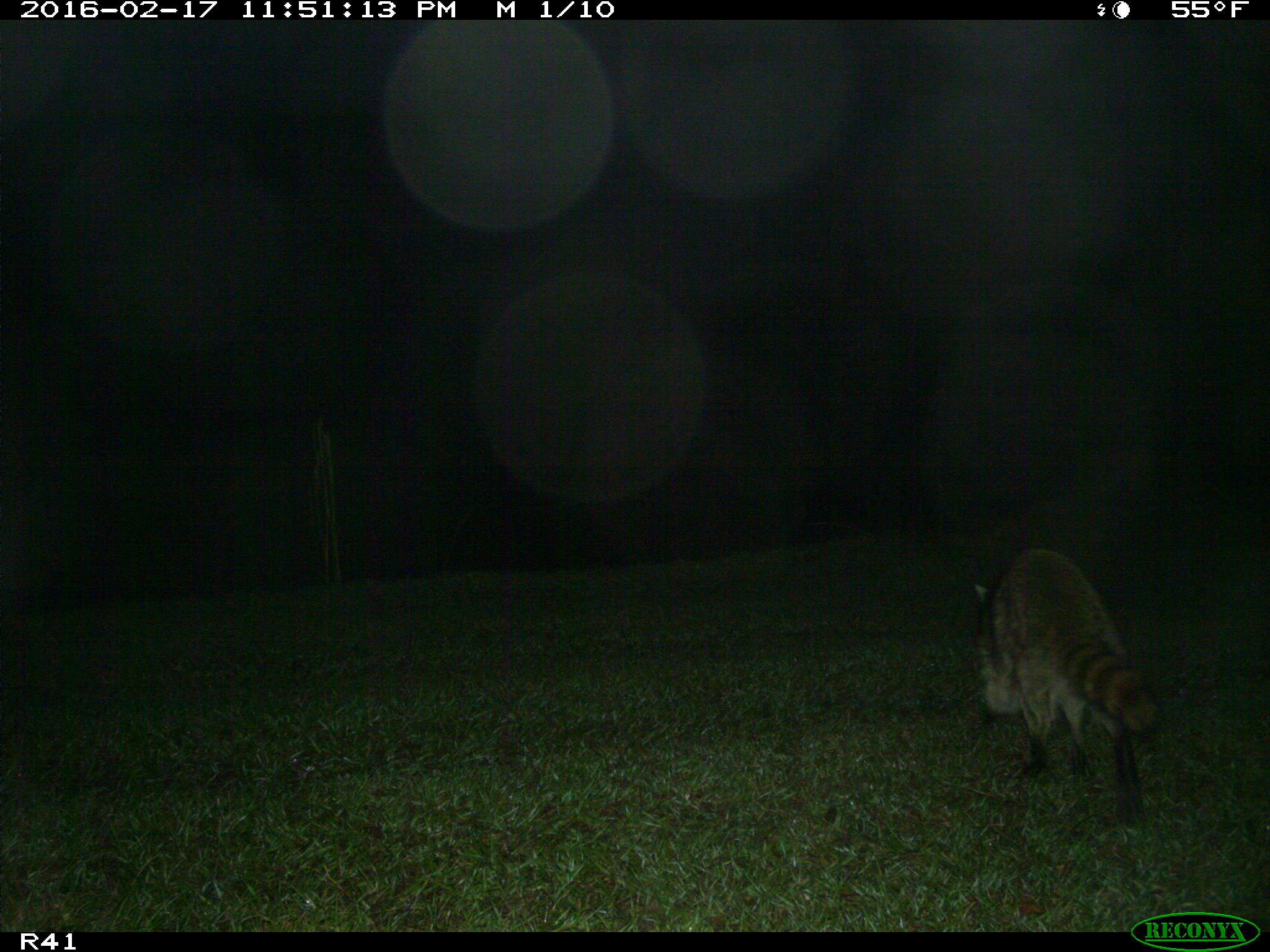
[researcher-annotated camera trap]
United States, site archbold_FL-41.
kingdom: Animalia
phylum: Chordata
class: Mammalia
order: Carnivora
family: Procyonidae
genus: Procyon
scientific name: Procyon lotor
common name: common raccoon